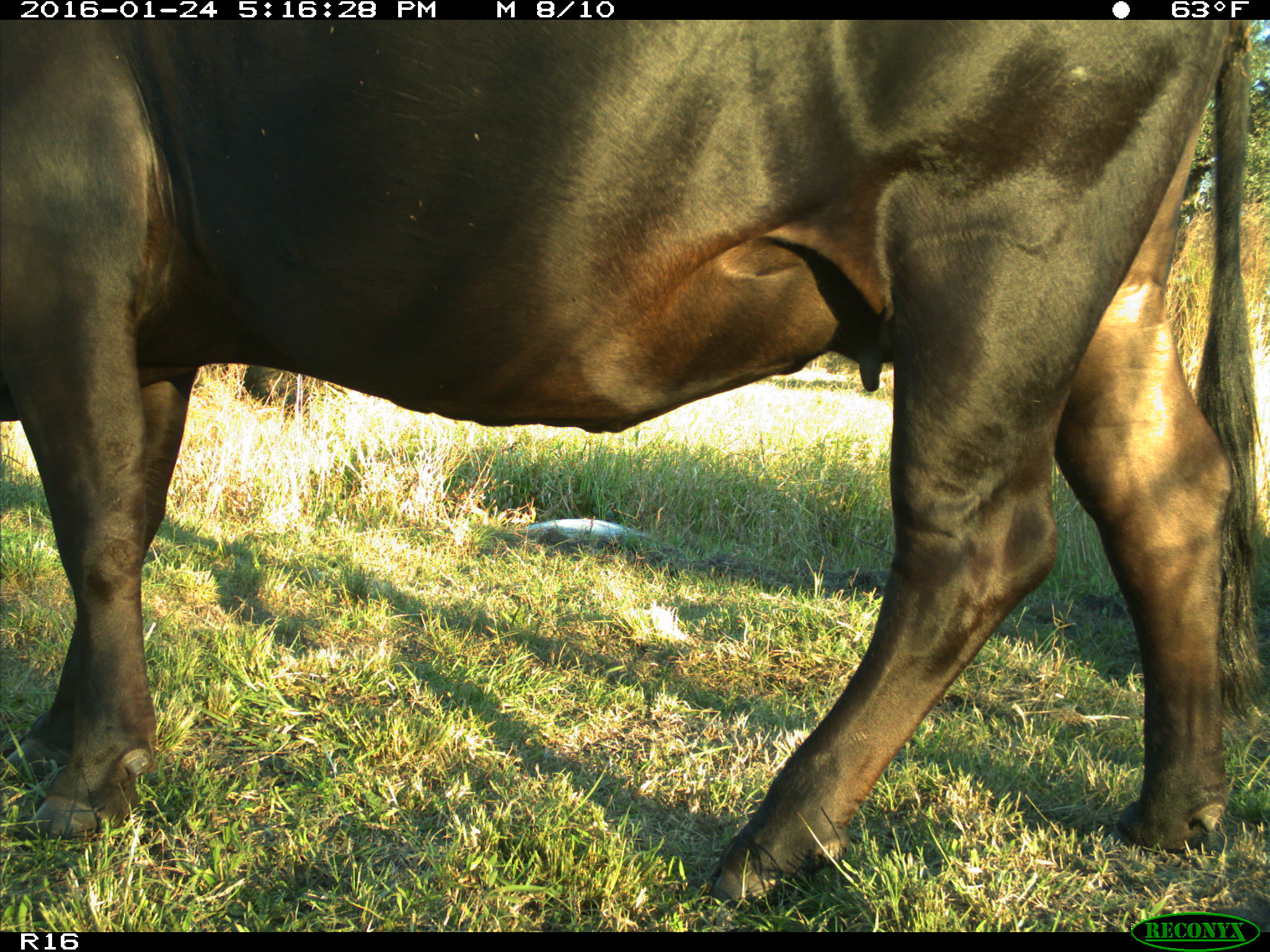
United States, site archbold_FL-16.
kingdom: Animalia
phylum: Chordata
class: Mammalia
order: Artiodactyla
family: Bovidae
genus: Bos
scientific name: Bos taurus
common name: domestic cow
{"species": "Bos taurus (domestic cow)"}